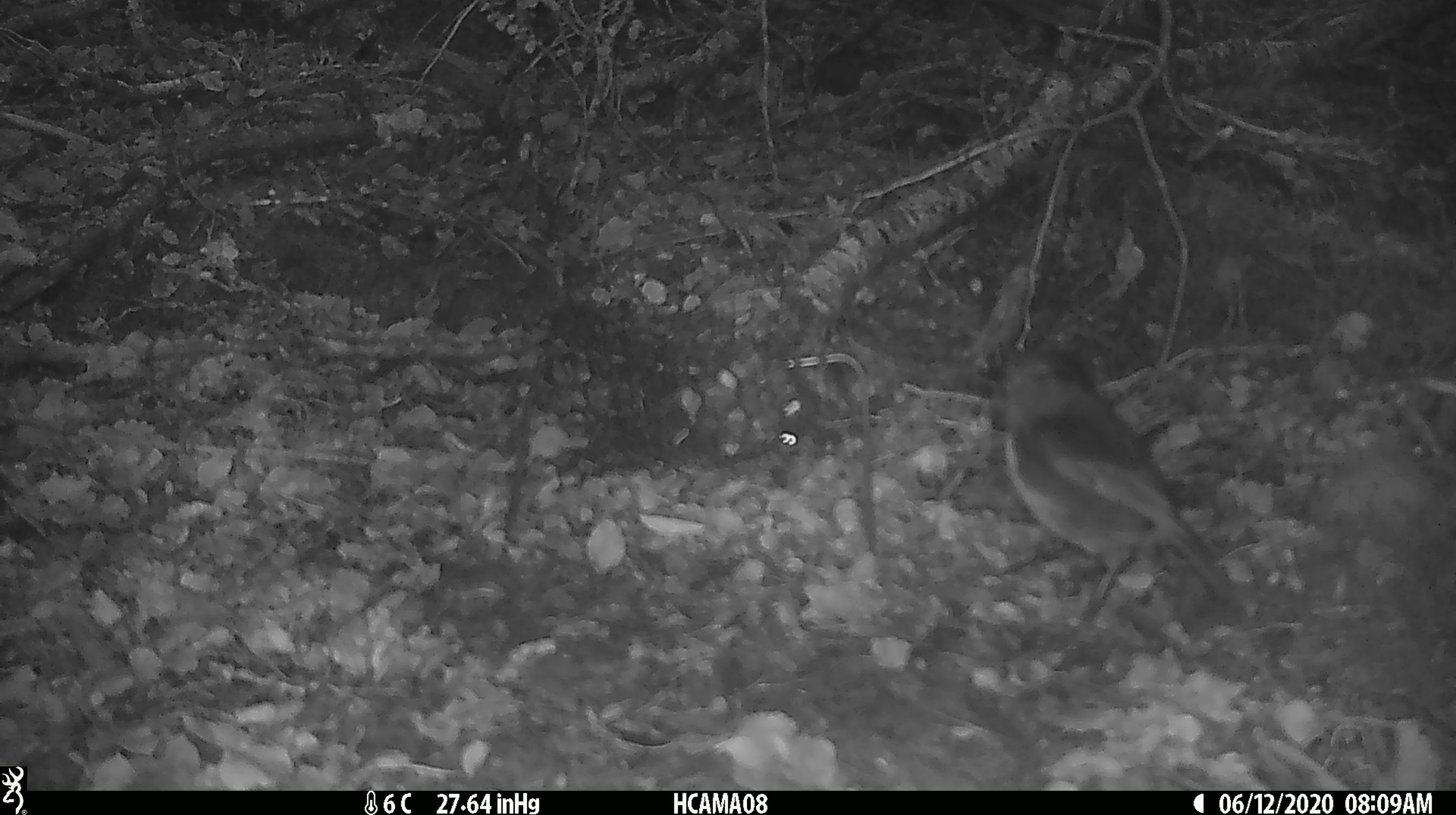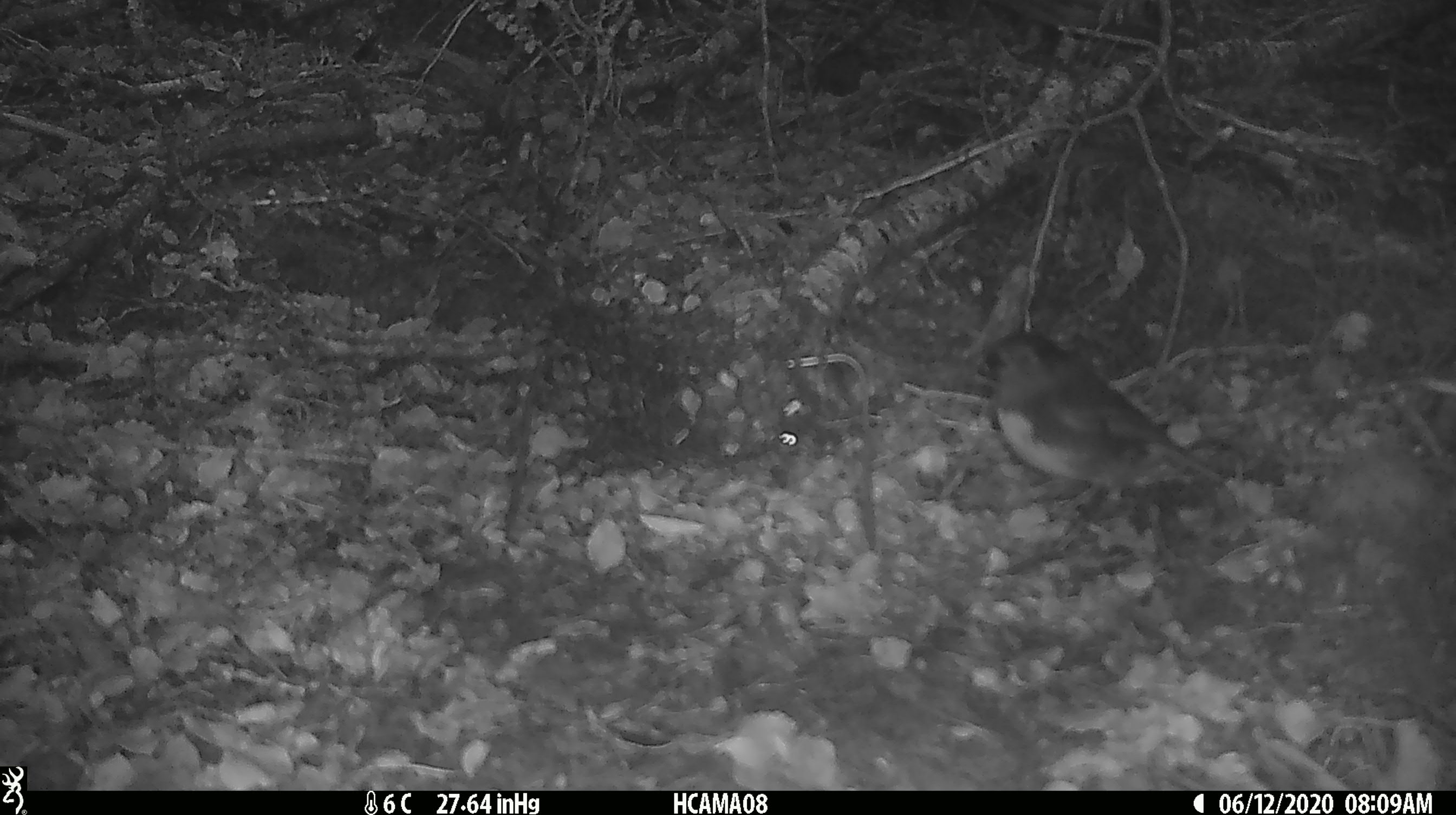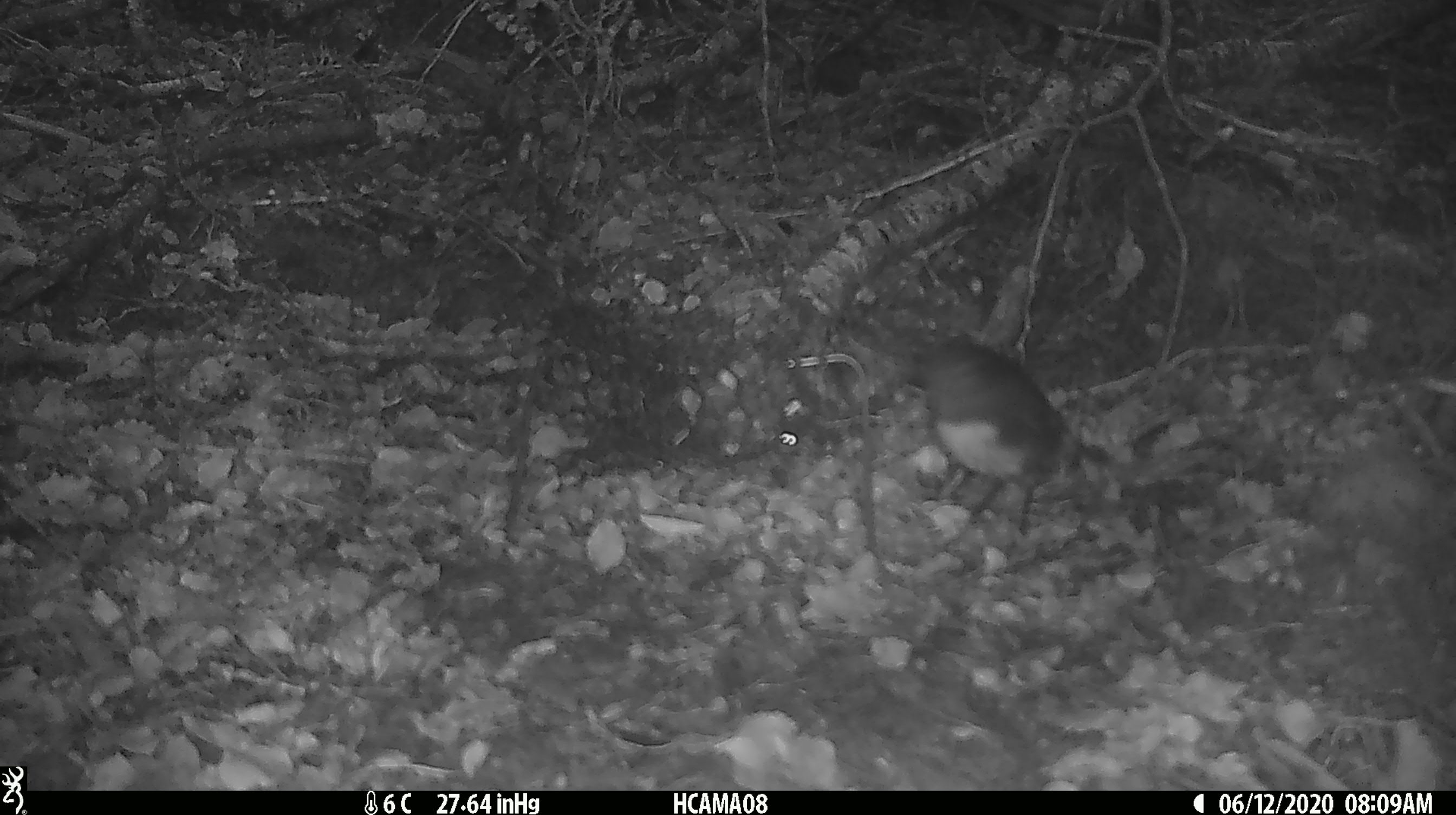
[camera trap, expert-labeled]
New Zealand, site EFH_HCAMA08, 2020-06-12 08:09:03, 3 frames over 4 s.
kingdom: Animalia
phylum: Chordata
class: Aves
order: Passeriformes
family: Petroicidae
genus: Petroica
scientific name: Petroica australis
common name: new zealand robin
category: robin